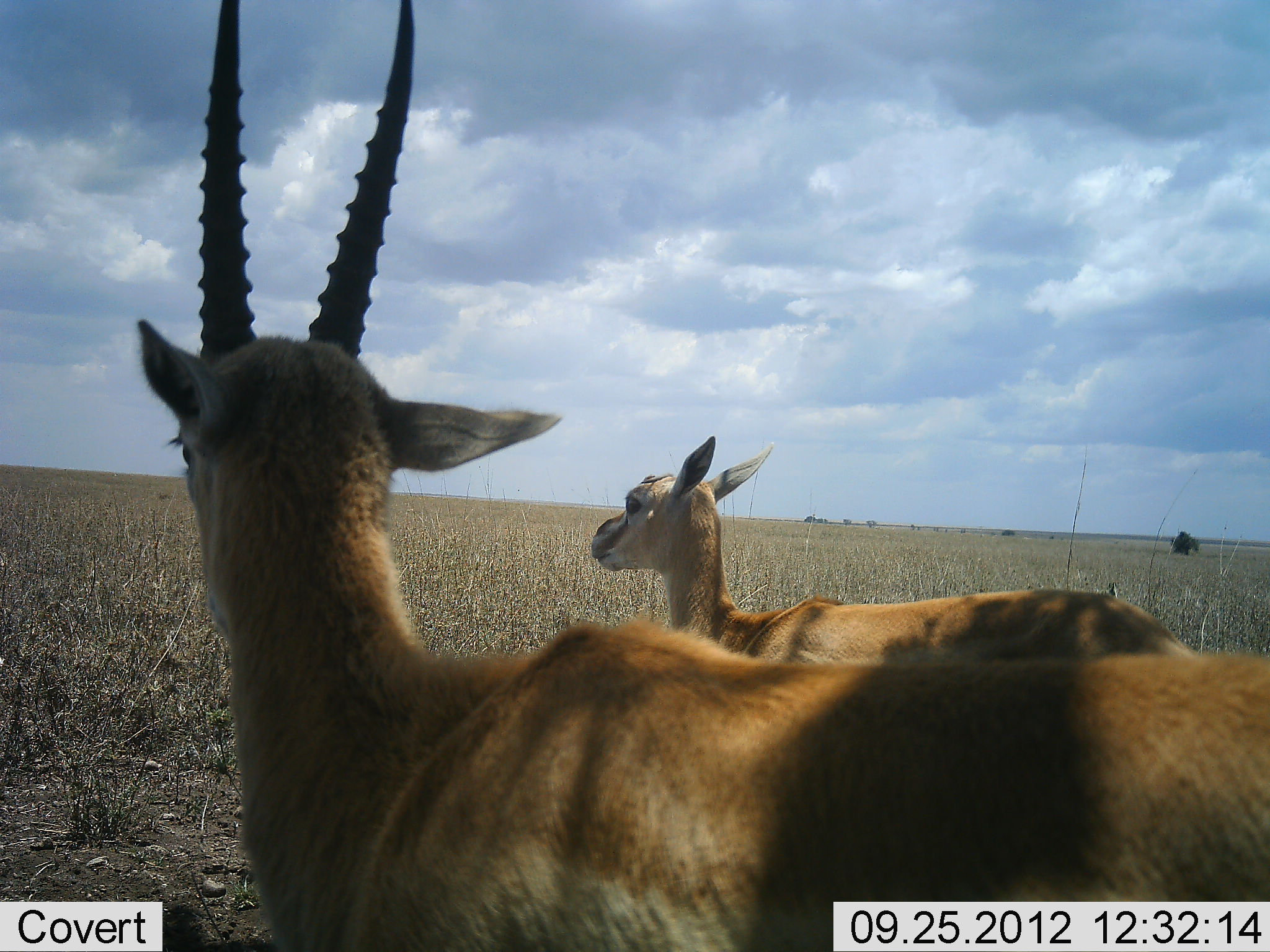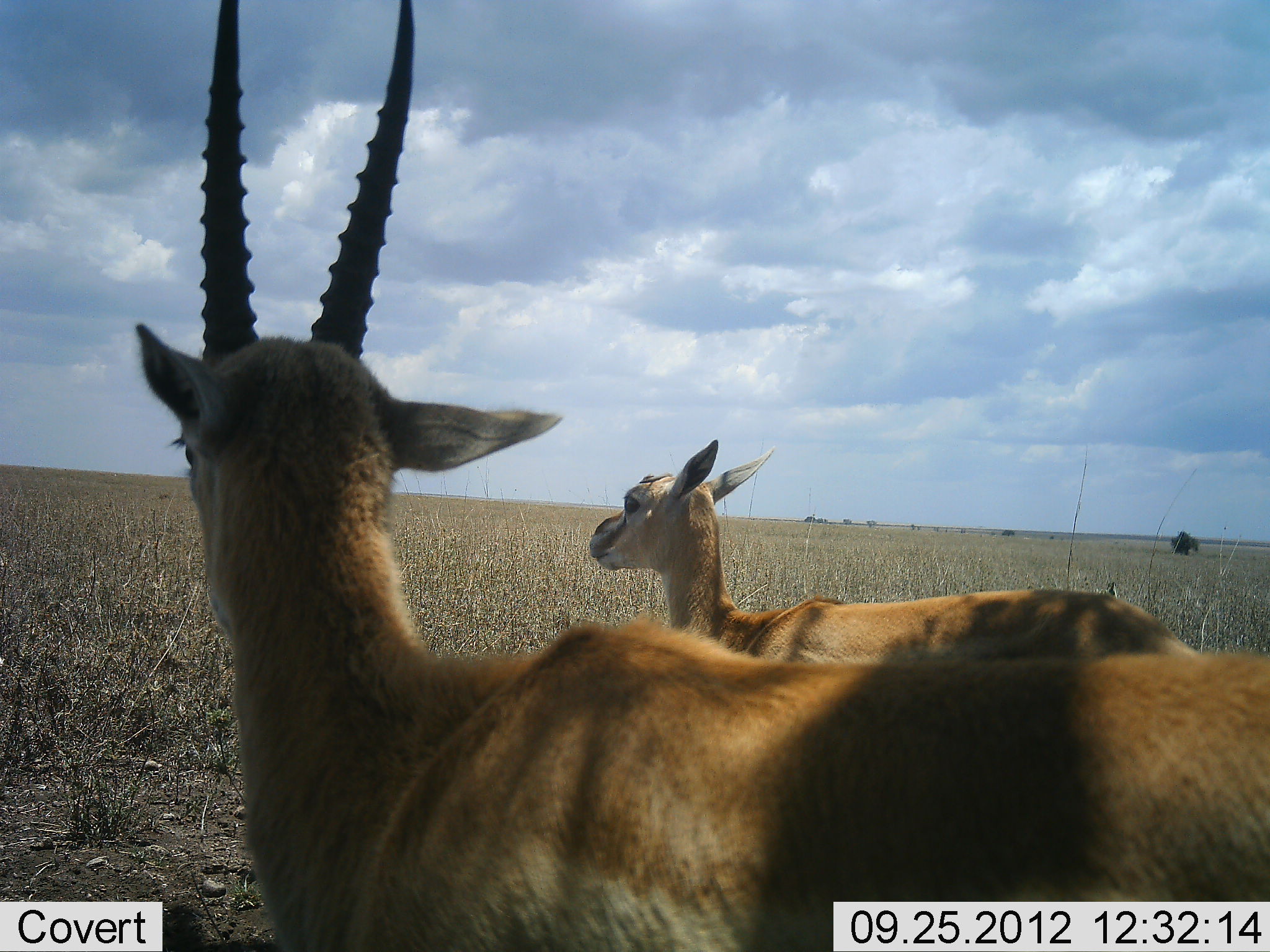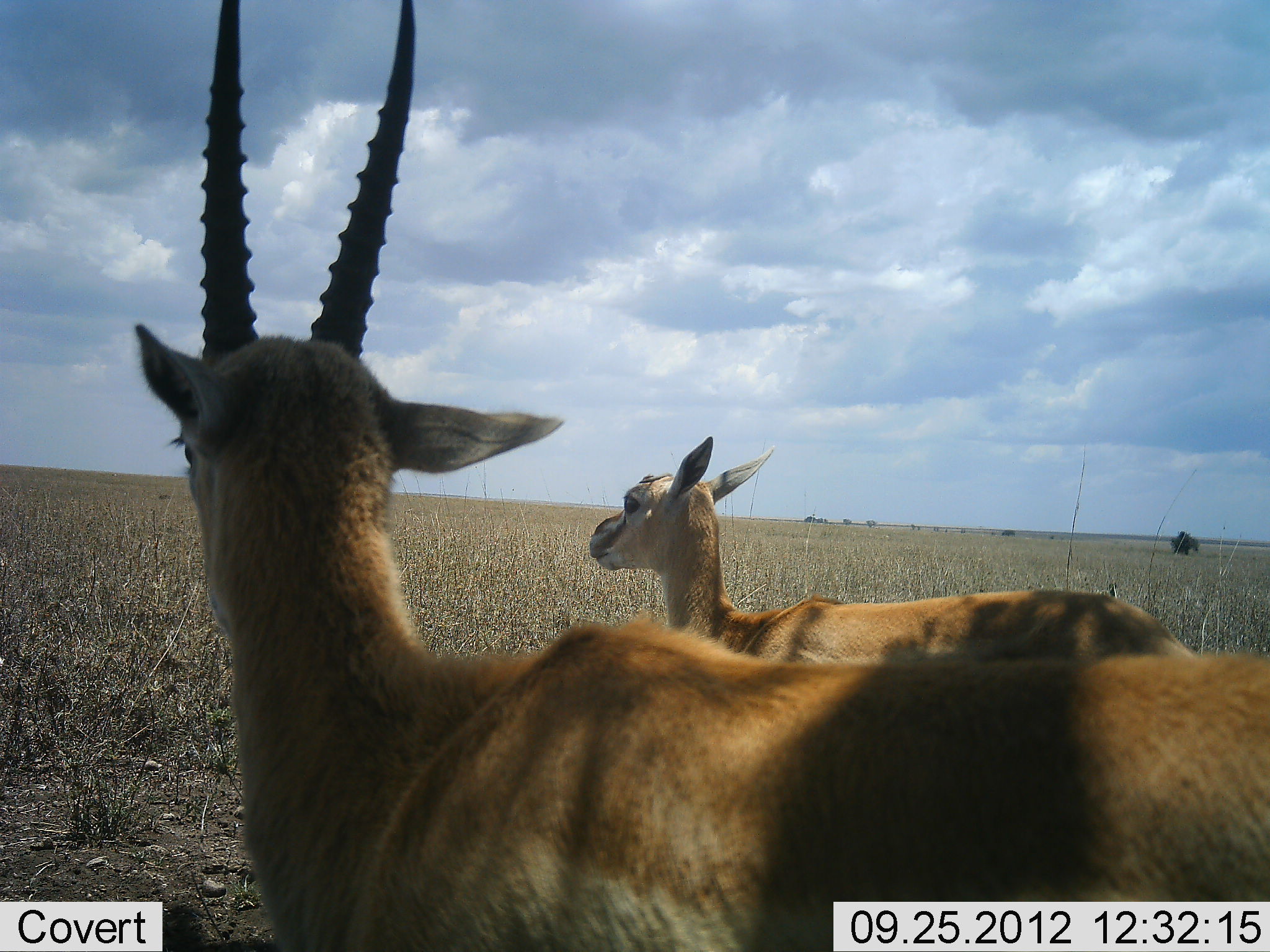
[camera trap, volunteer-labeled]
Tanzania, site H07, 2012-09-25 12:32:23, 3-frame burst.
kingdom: Animalia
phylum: Chordata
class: Mammalia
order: Artiodactyla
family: Bovidae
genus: Eudorcas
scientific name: Eudorcas thomsonii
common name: thomson's gazelle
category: gazellethomsons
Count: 2.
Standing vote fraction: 90%.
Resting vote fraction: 10%.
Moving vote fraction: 0%.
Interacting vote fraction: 0%.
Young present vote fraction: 20%.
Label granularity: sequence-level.